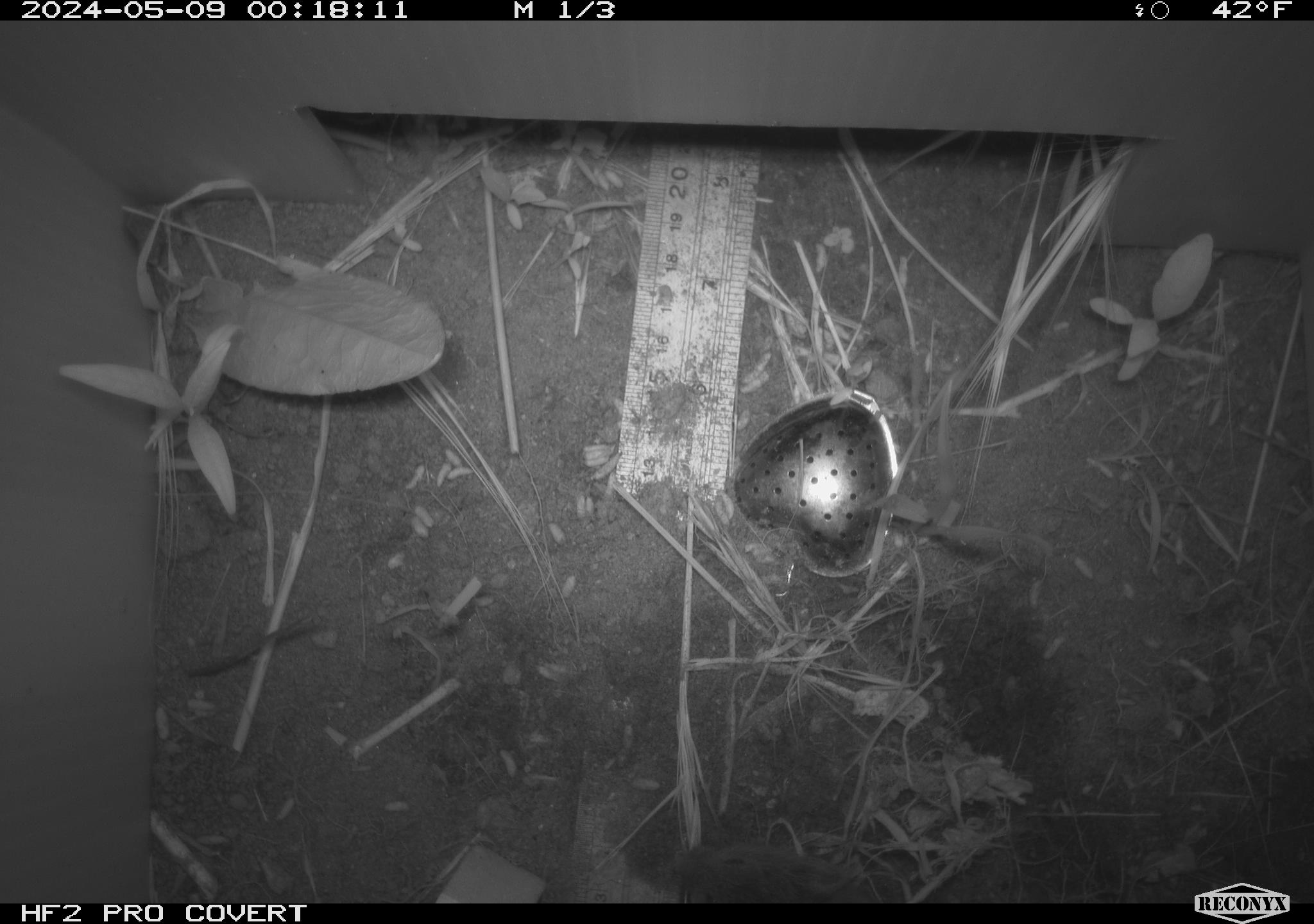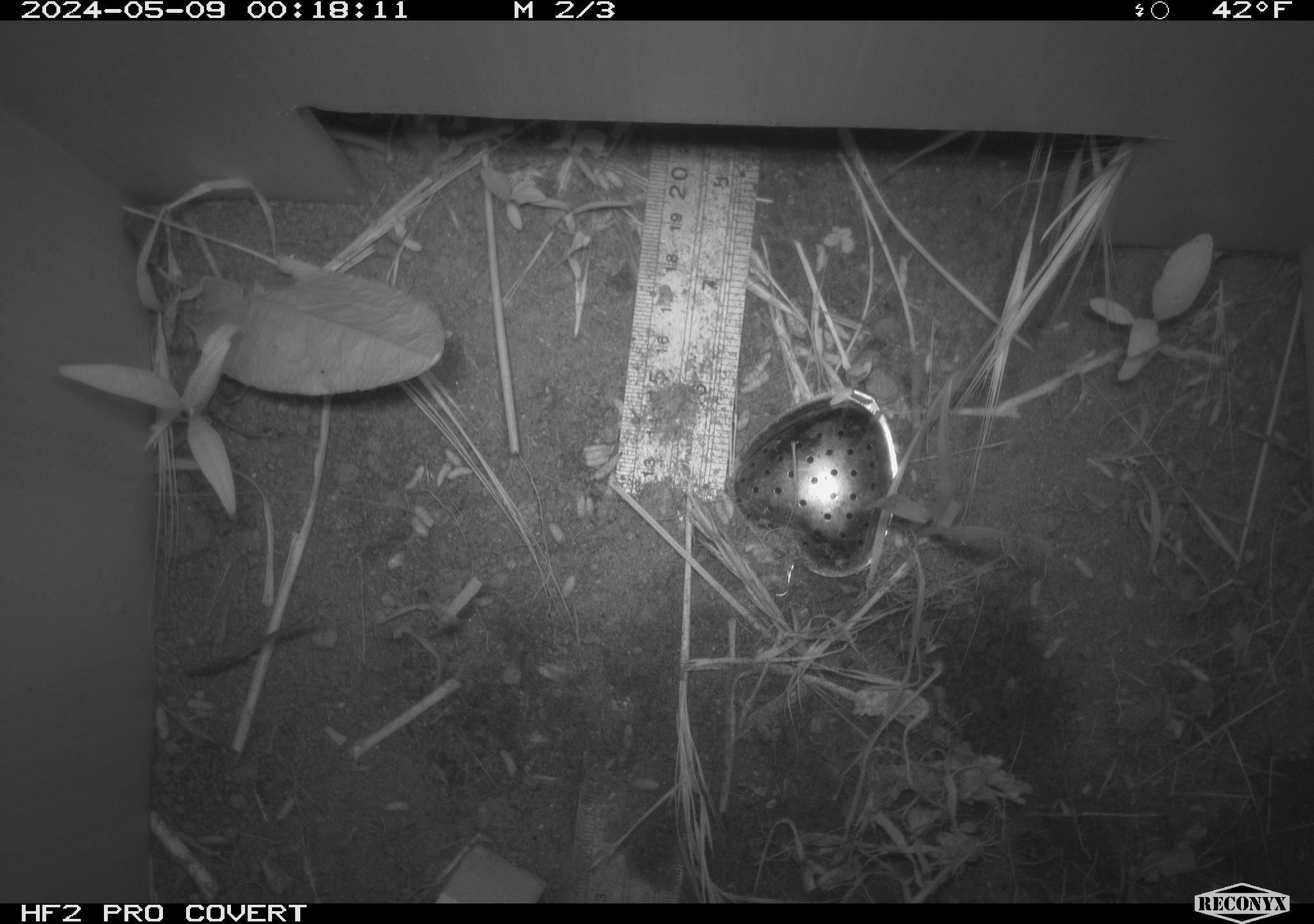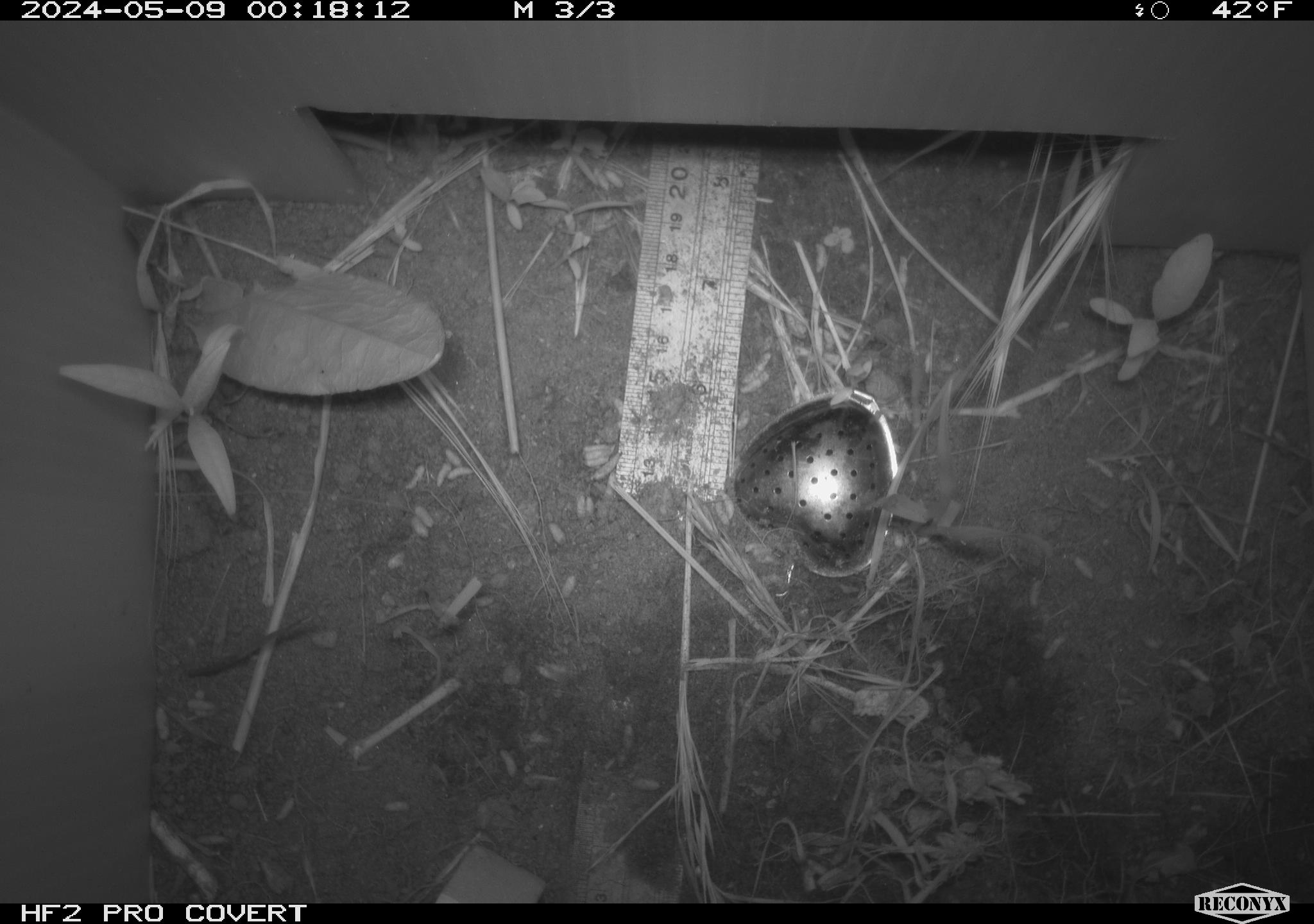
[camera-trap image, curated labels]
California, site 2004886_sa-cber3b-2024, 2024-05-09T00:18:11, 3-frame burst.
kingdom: Animalia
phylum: Chordata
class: Mammalia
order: Rodentia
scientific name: Rodentia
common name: mouse species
Mouse species (Rodentia).